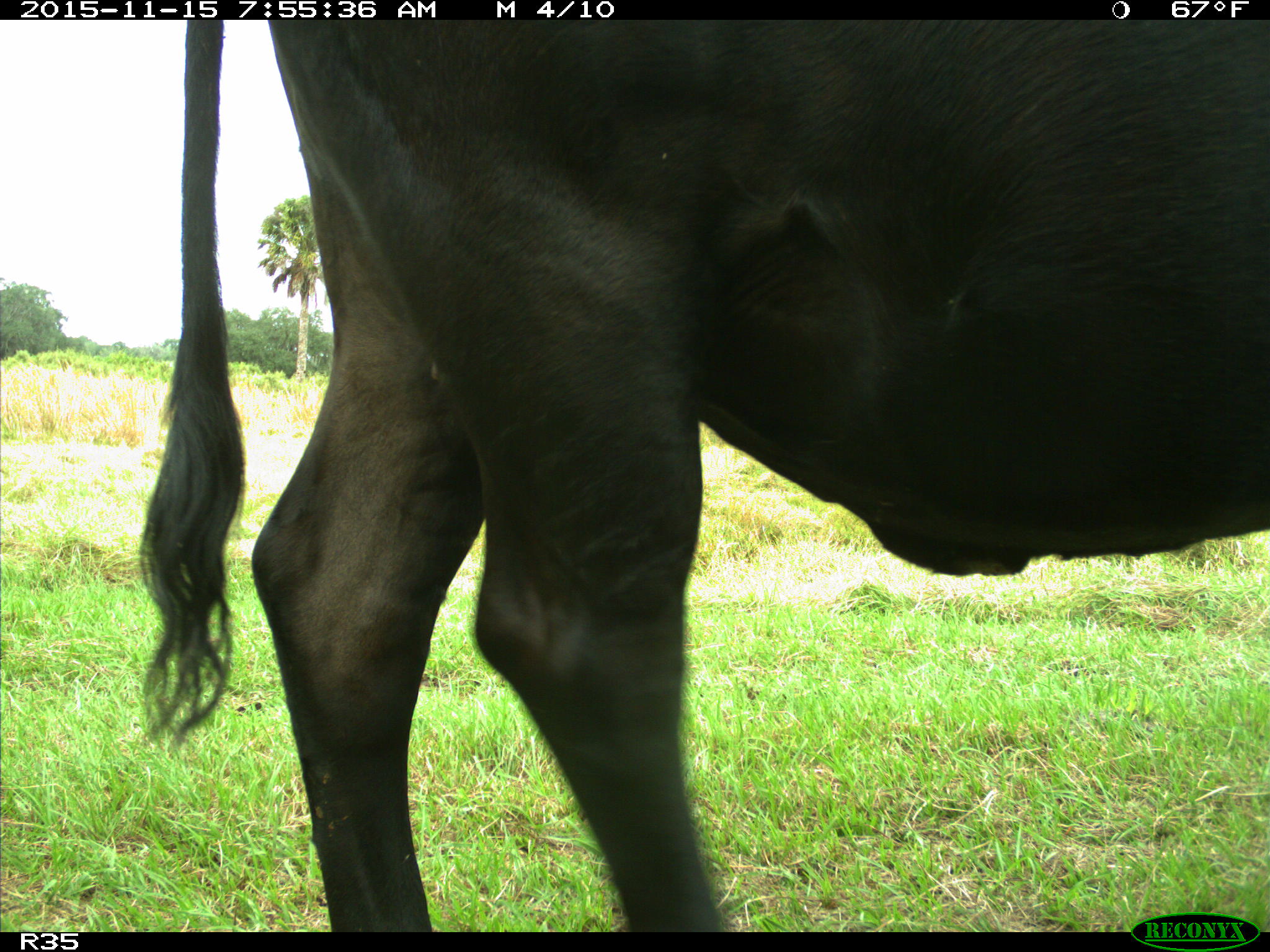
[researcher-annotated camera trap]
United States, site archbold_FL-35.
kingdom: Animalia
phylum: Chordata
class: Mammalia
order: Artiodactyla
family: Bovidae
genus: Bos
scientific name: Bos taurus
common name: domestic cow